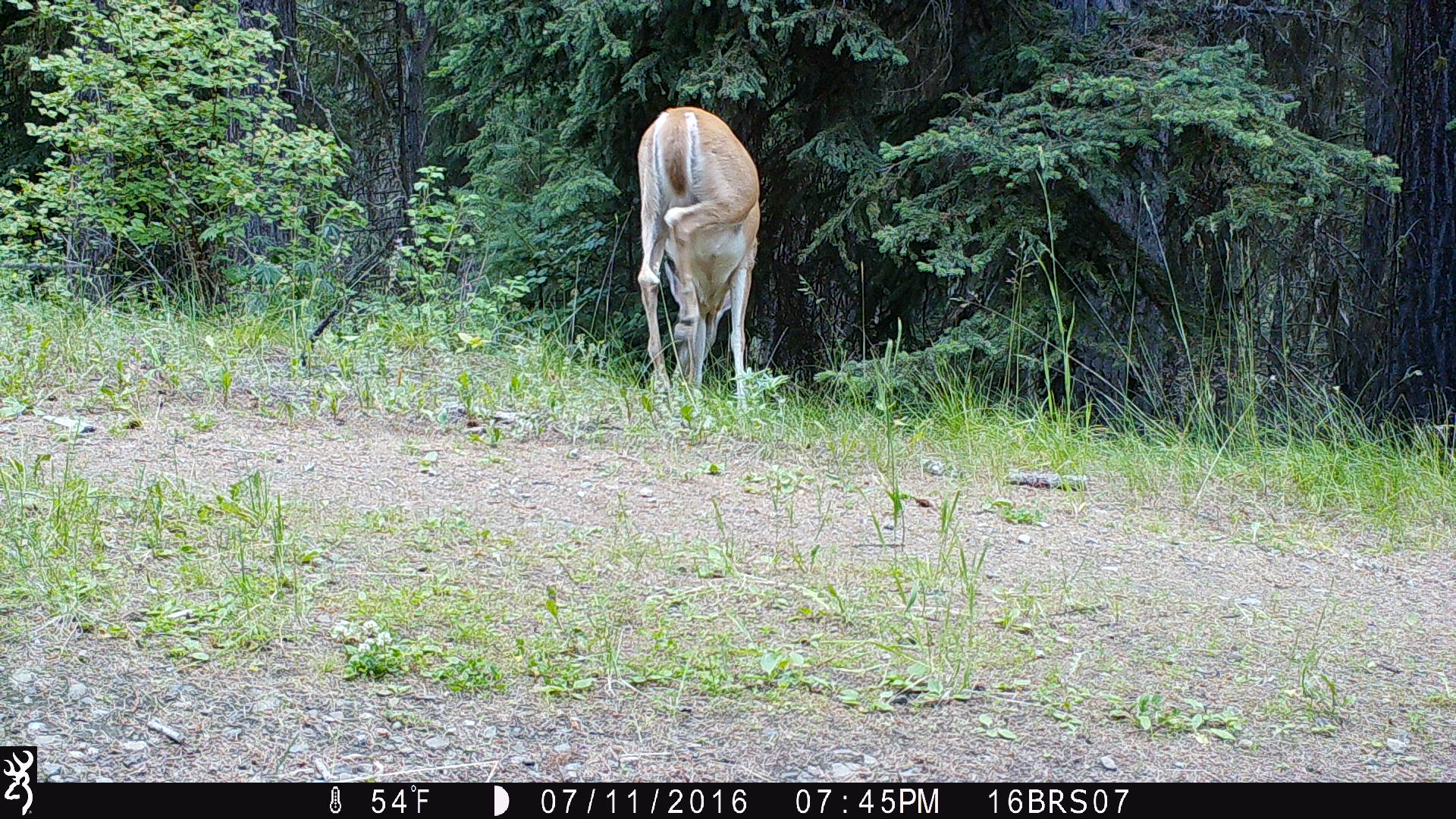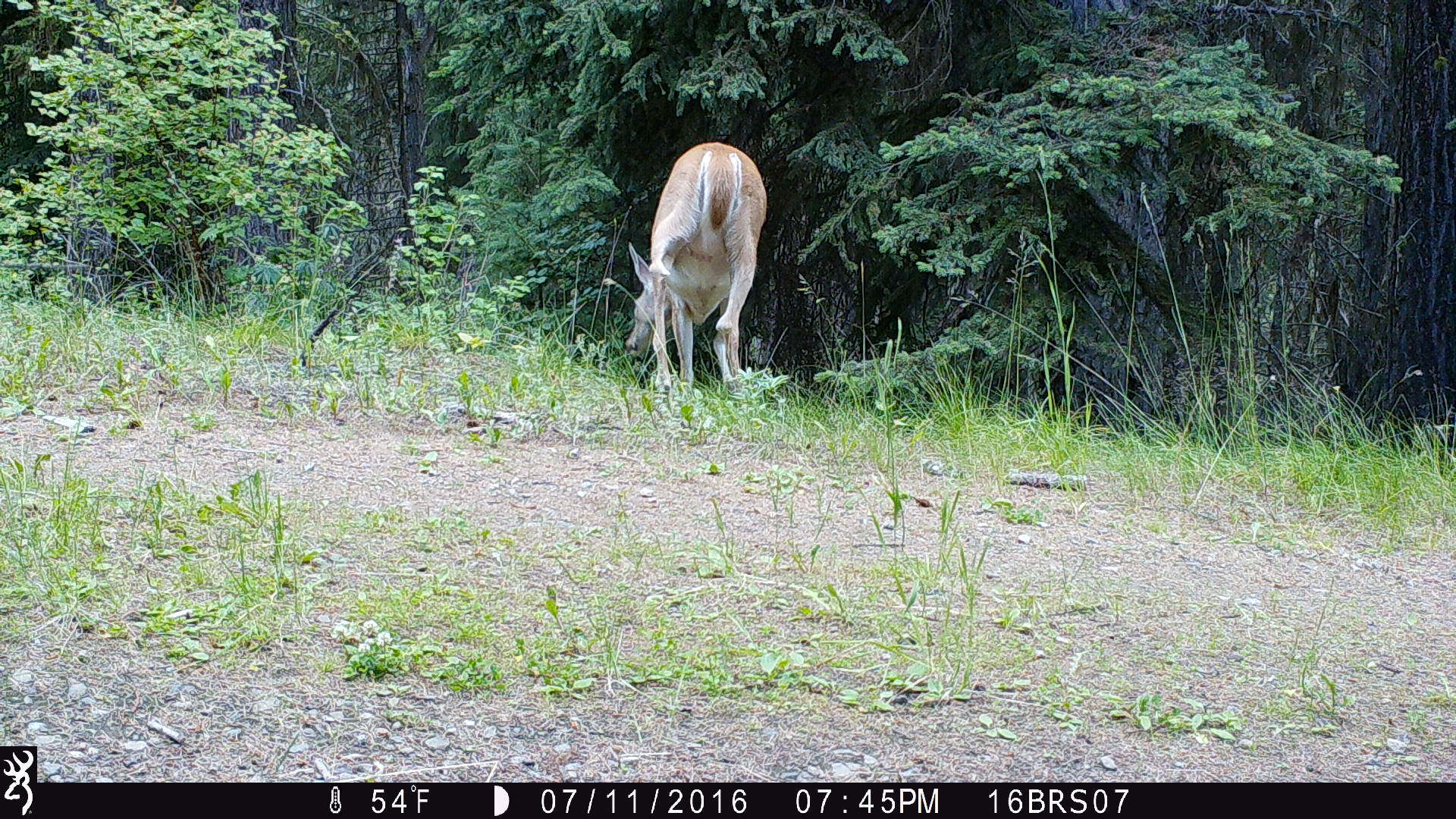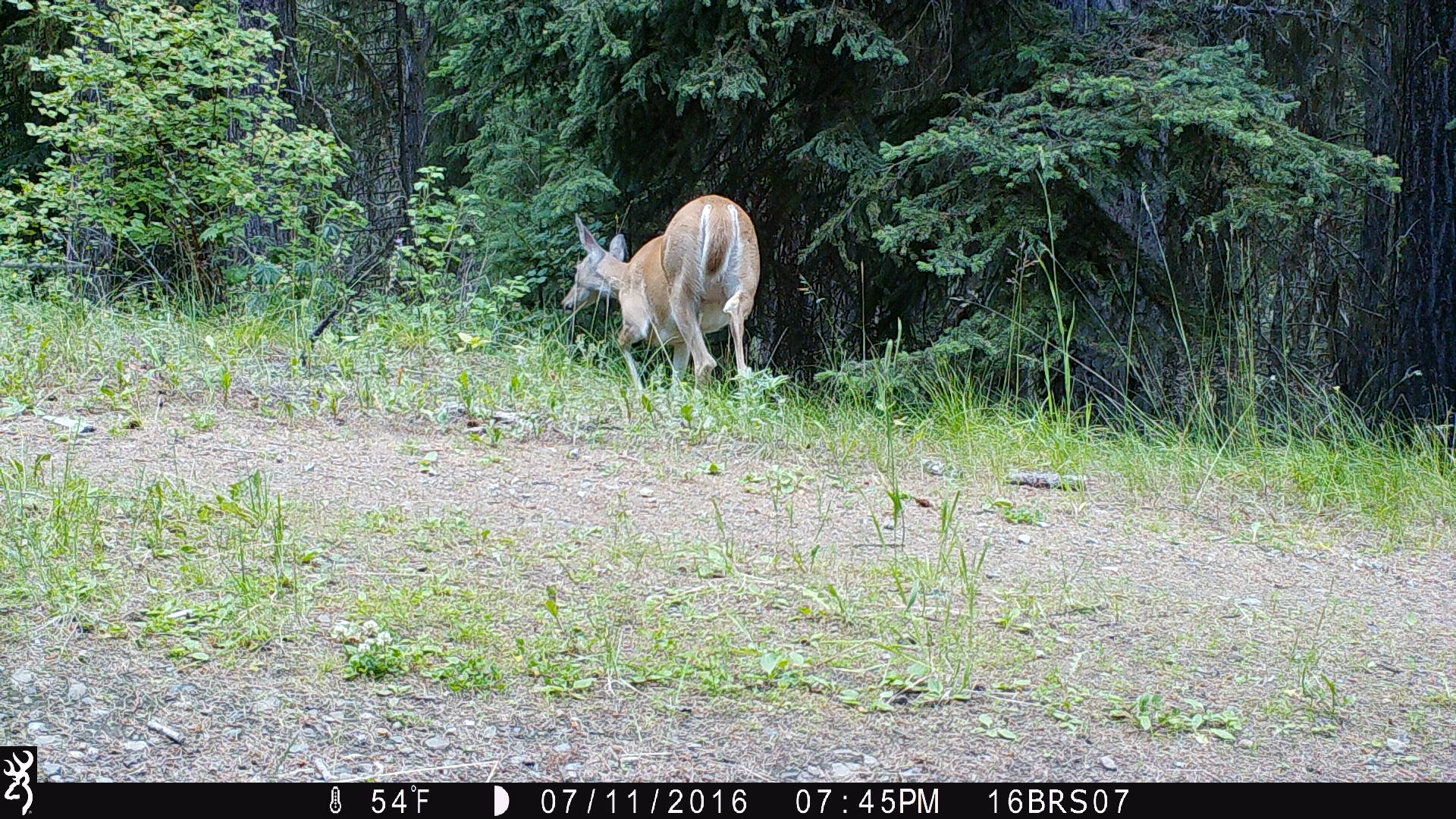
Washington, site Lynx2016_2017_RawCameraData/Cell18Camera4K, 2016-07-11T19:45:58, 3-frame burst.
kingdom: Animalia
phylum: Chordata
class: Mammalia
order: Artiodactyla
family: Cervidae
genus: Odocoileus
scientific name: Odocoileus virginianus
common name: white-tailed deer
Odocoileus virginianus (white-tailed deer). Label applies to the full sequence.